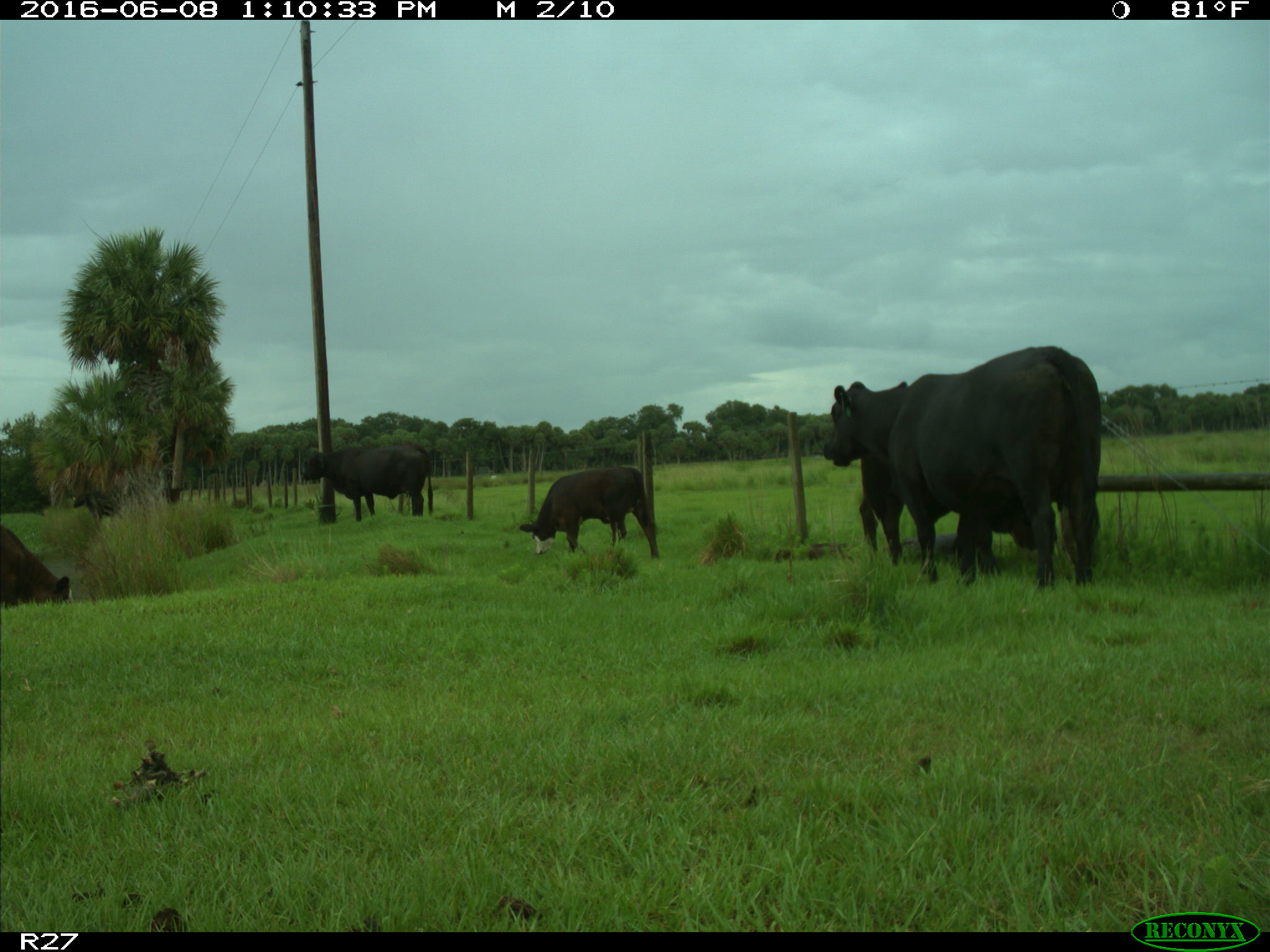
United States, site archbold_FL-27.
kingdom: Animalia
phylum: Chordata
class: Mammalia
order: Artiodactyla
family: Bovidae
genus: Bos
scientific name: Bos taurus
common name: domestic cow